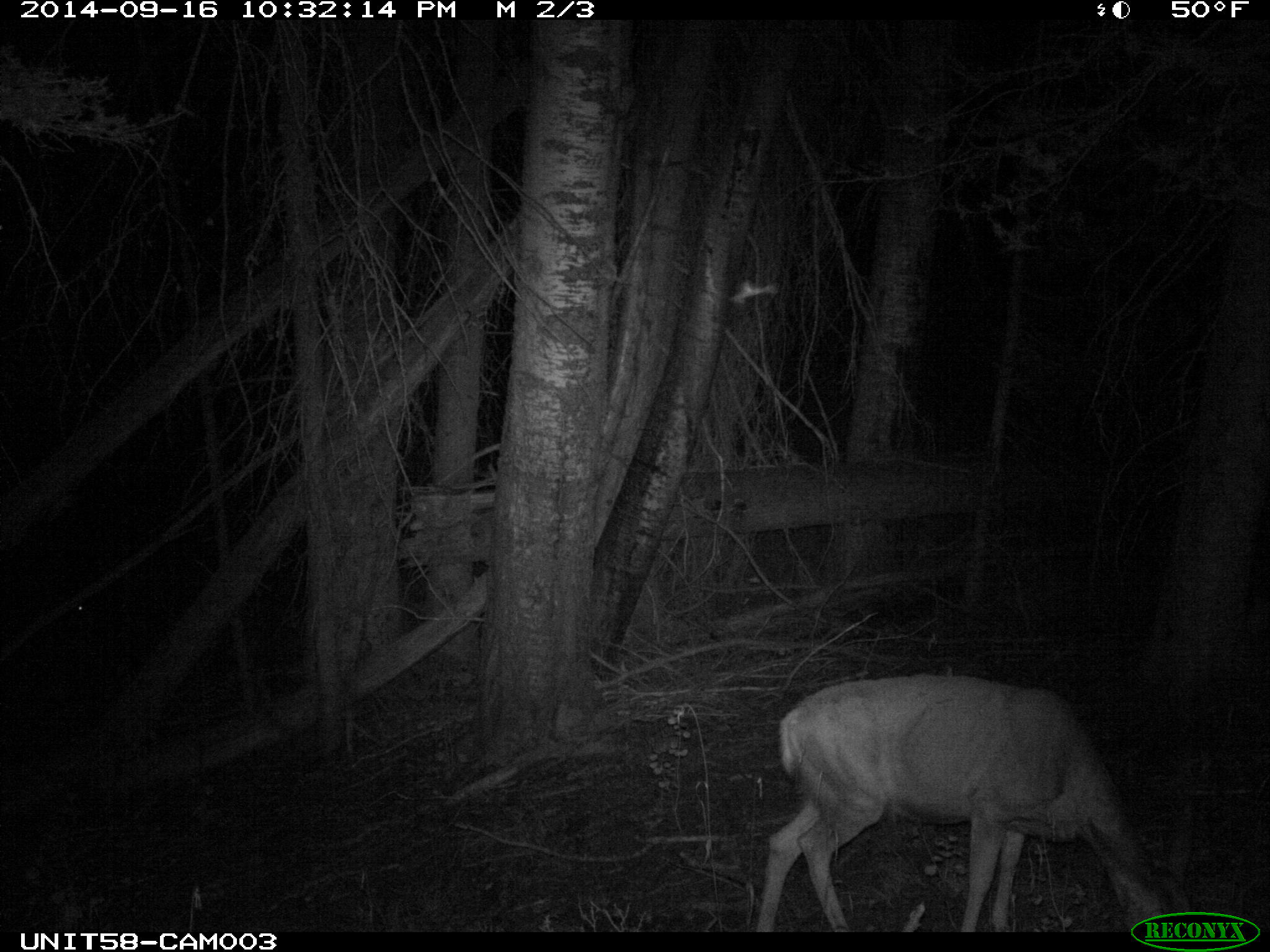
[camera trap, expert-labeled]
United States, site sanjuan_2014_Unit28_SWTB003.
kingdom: Animalia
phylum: Chordata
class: Mammalia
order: Artiodactyla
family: Cervidae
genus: Odocoileus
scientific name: Odocoileus hemionus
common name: mule deer